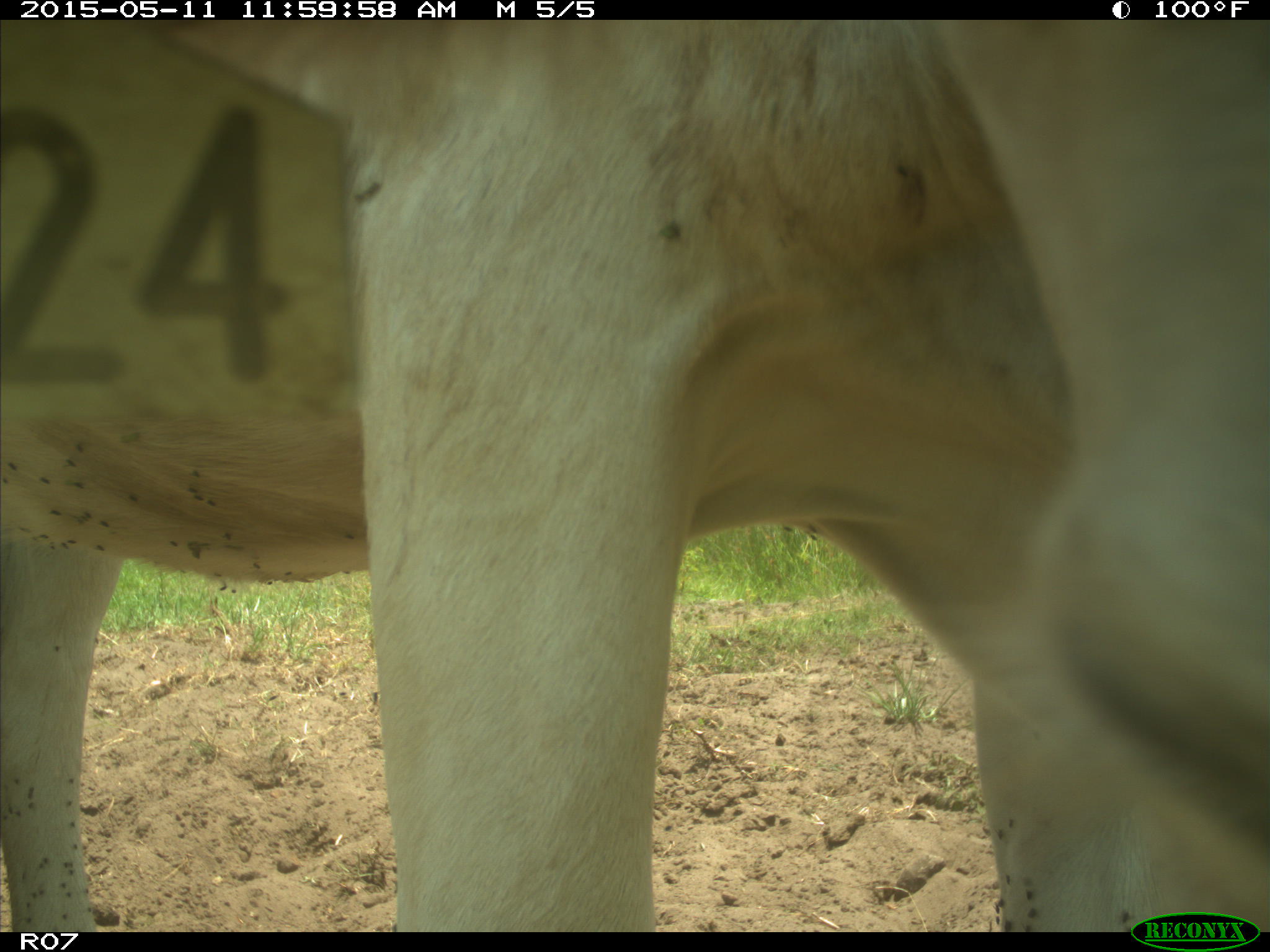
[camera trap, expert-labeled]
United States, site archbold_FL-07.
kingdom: Animalia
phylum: Chordata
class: Mammalia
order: Artiodactyla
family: Bovidae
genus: Bos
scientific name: Bos taurus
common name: domestic cow